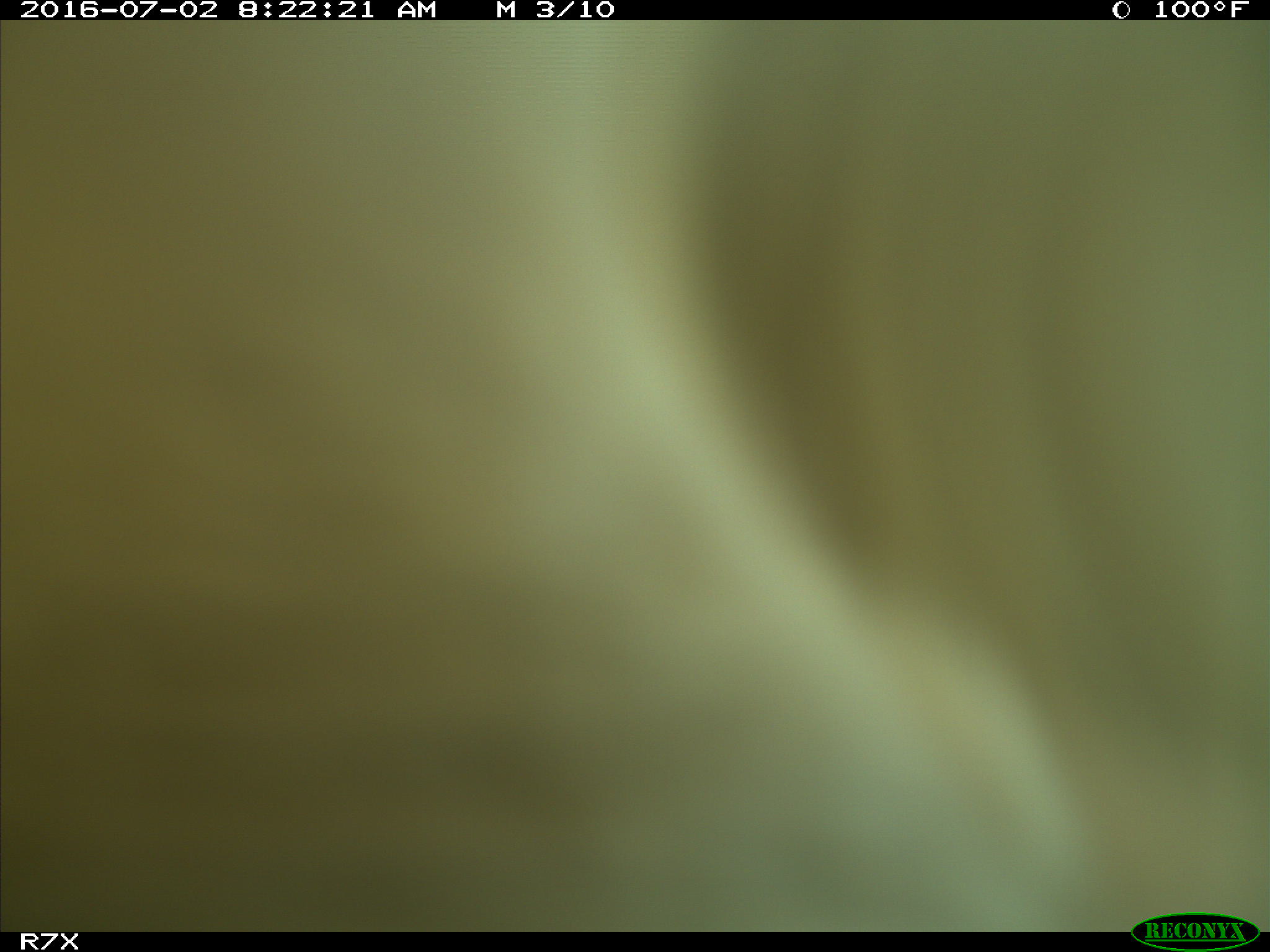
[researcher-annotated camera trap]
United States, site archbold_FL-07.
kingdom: Animalia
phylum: Chordata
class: Mammalia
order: Artiodactyla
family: Bovidae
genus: Bos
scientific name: Bos taurus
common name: domestic cow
Bos taurus (domestic cow).